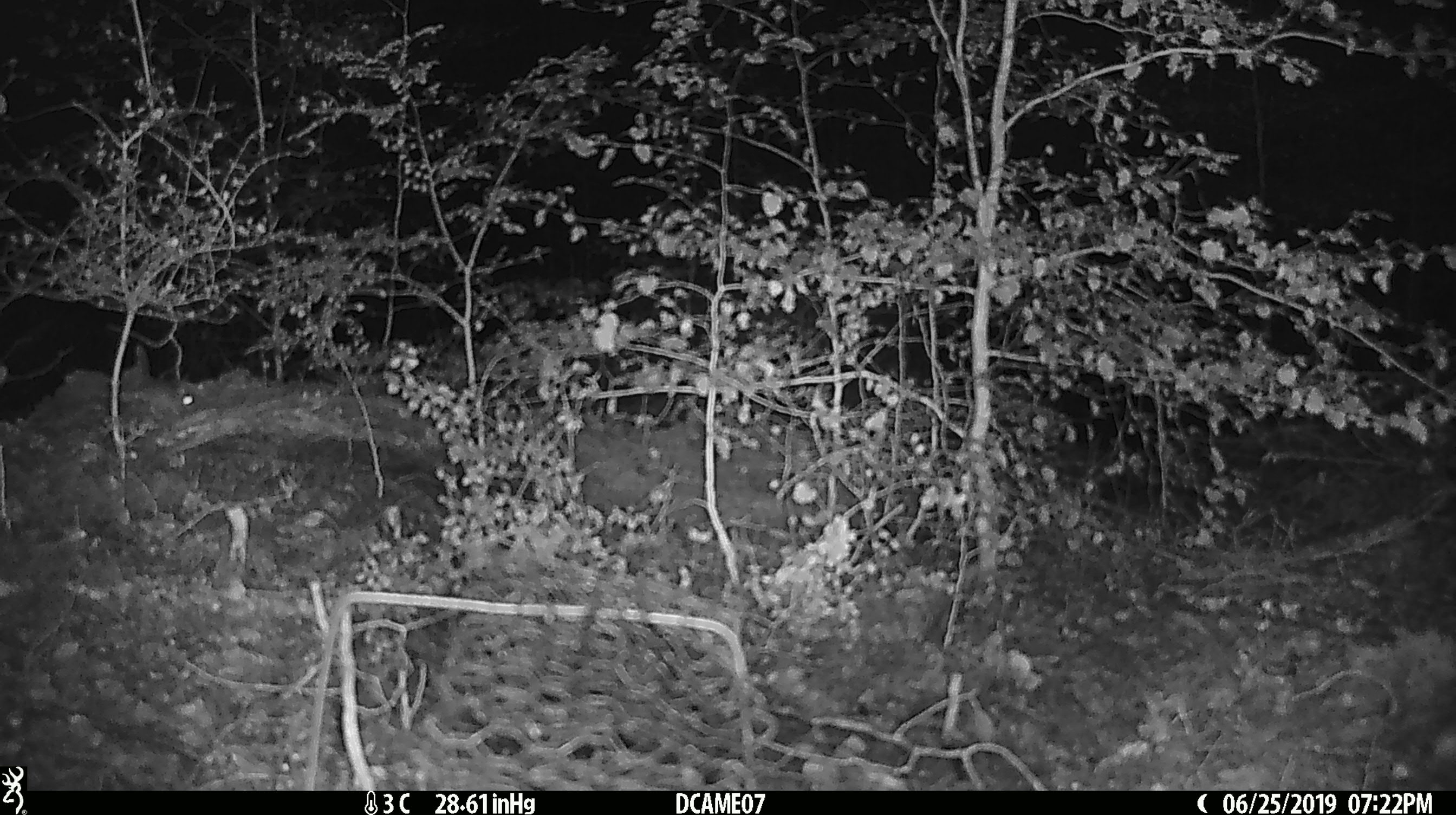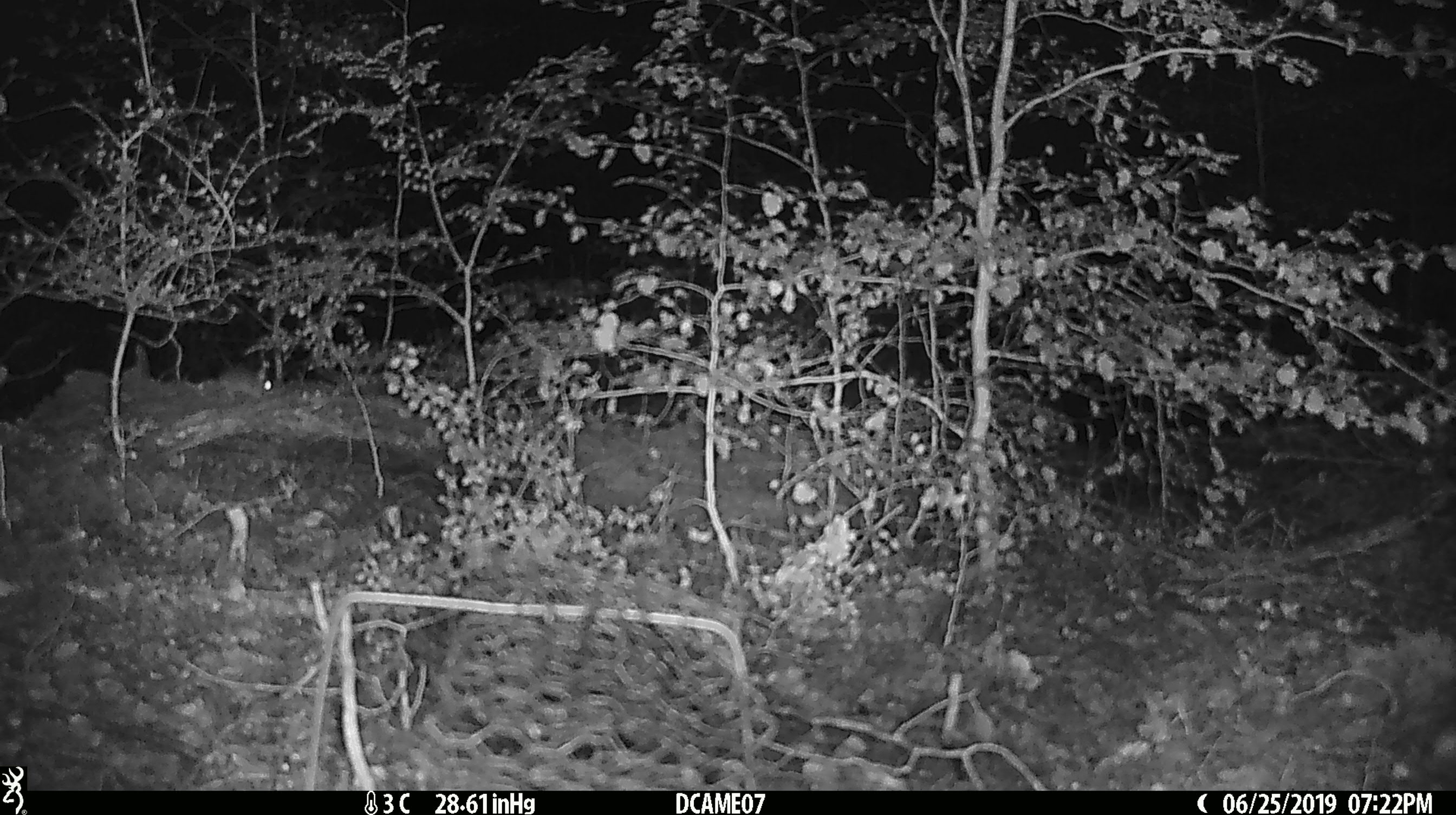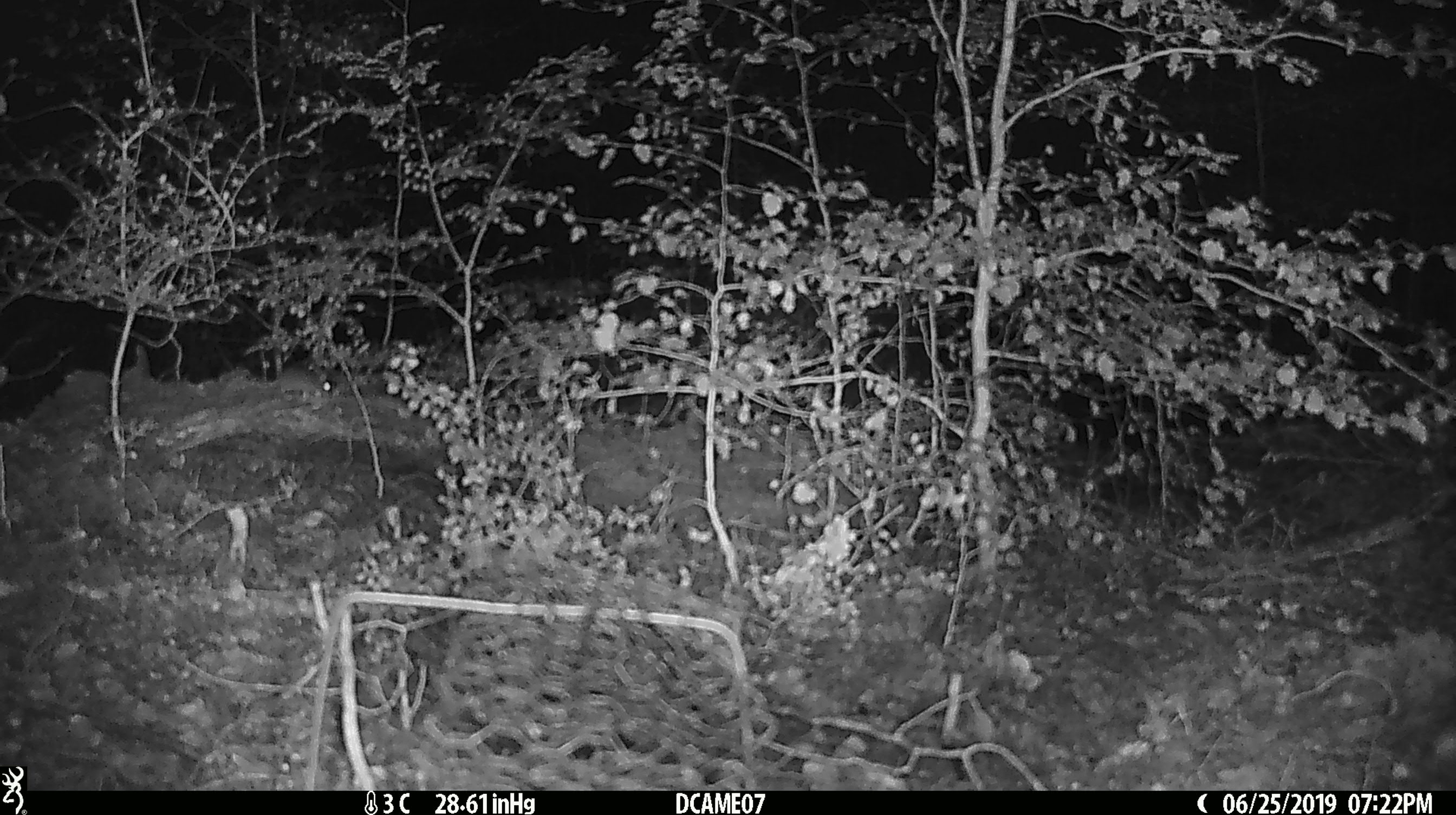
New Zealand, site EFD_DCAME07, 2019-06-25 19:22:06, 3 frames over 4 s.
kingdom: Animalia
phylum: Chordata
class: Mammalia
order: Rodentia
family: Muridae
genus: Mus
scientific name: Mus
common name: mouse